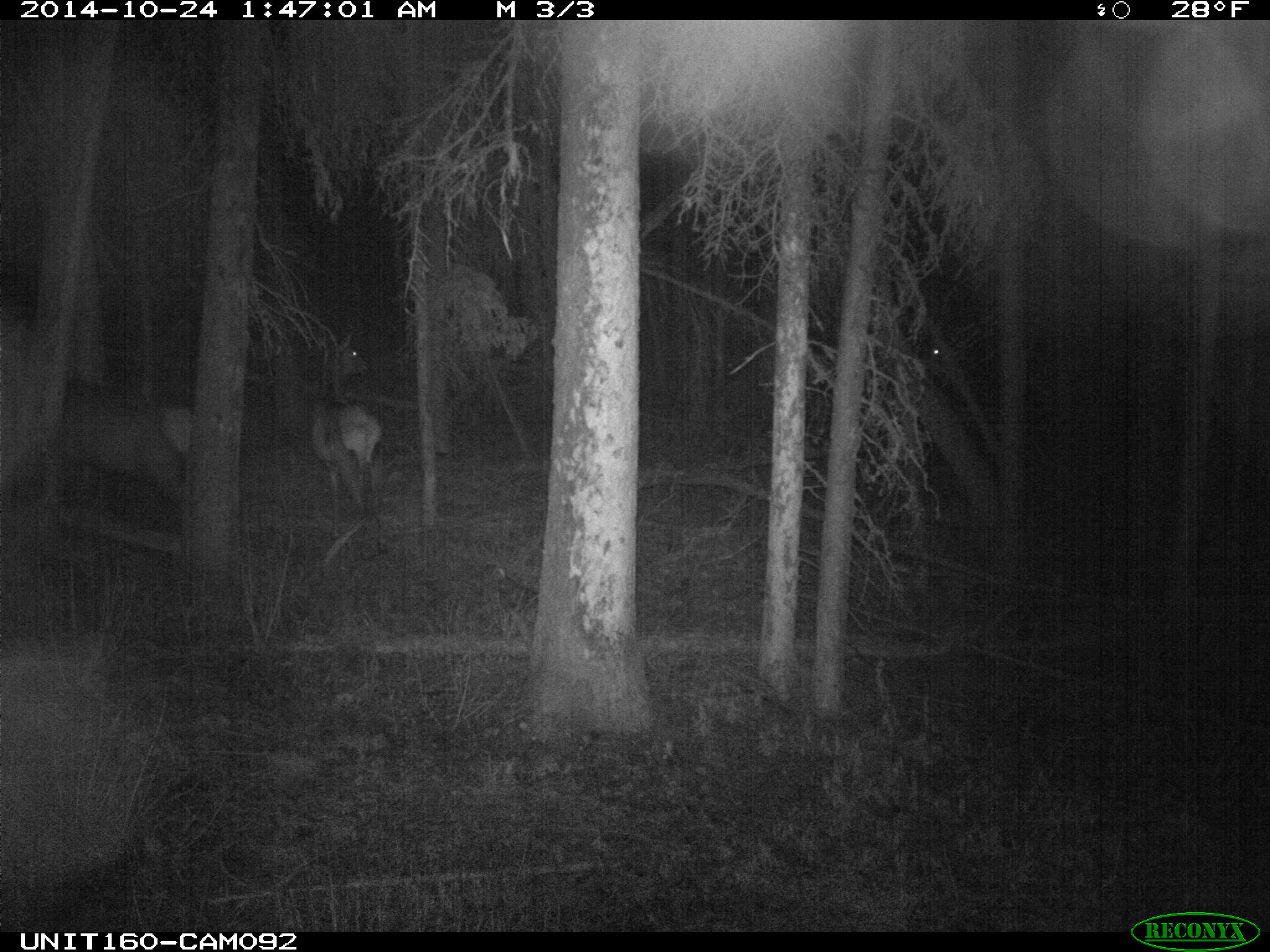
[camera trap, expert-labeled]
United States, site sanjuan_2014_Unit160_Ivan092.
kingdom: Animalia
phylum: Chordata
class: Mammalia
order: Artiodactyla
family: Cervidae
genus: Cervus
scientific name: Cervus elaphus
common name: red deer